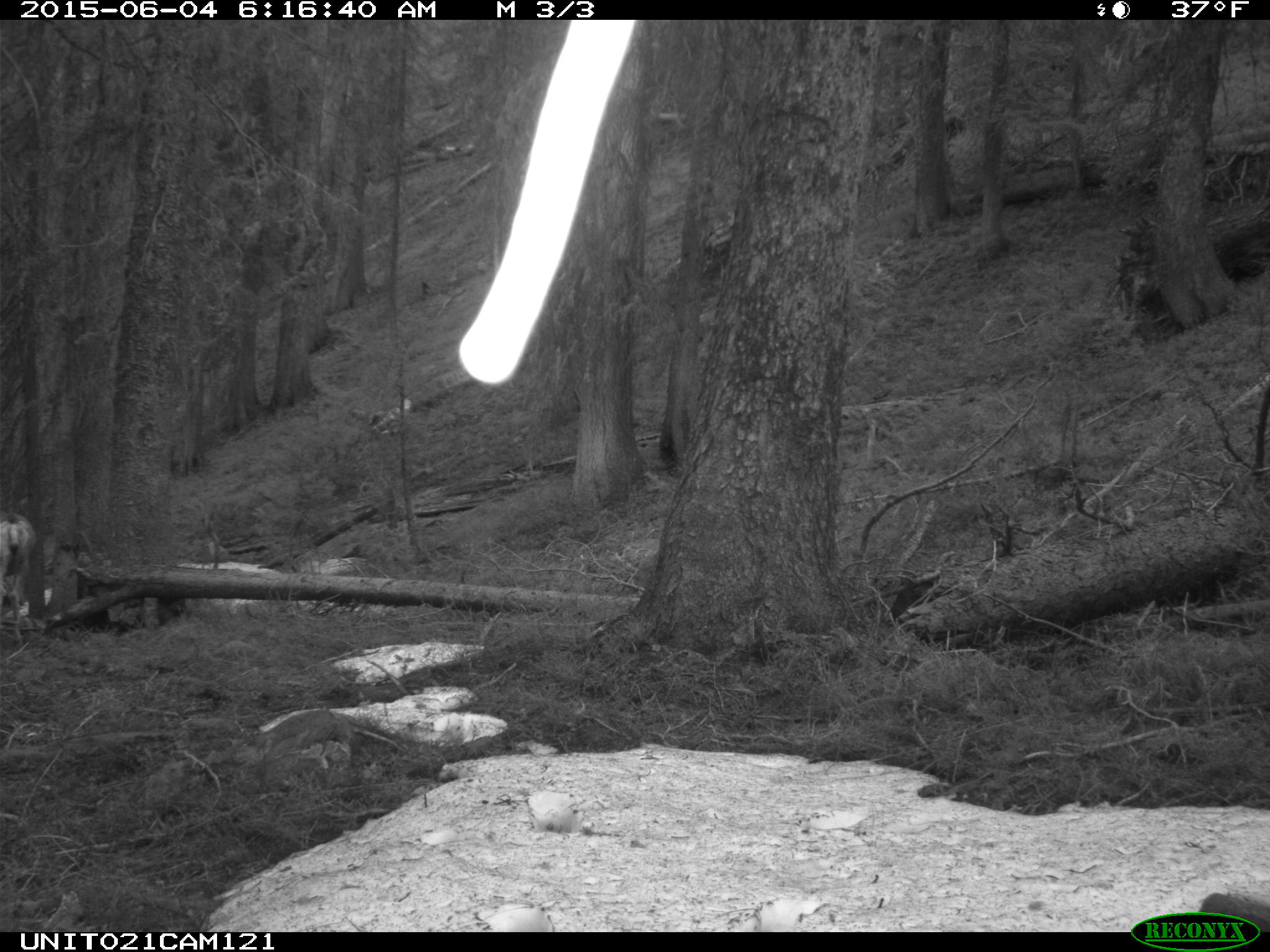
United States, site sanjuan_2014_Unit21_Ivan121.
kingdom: Animalia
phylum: Chordata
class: Mammalia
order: Artiodactyla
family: Cervidae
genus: Odocoileus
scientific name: Odocoileus hemionus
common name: mule deer